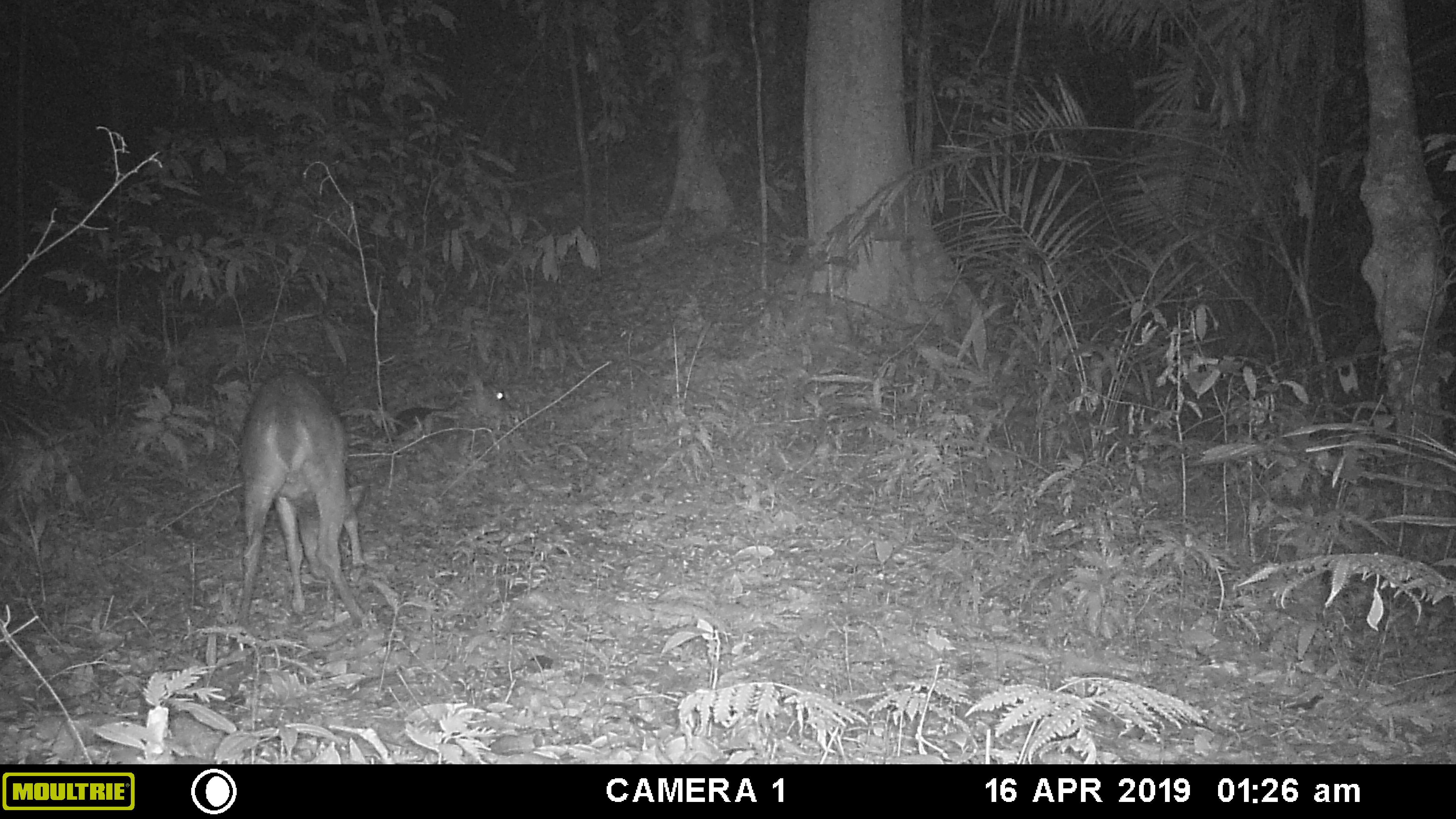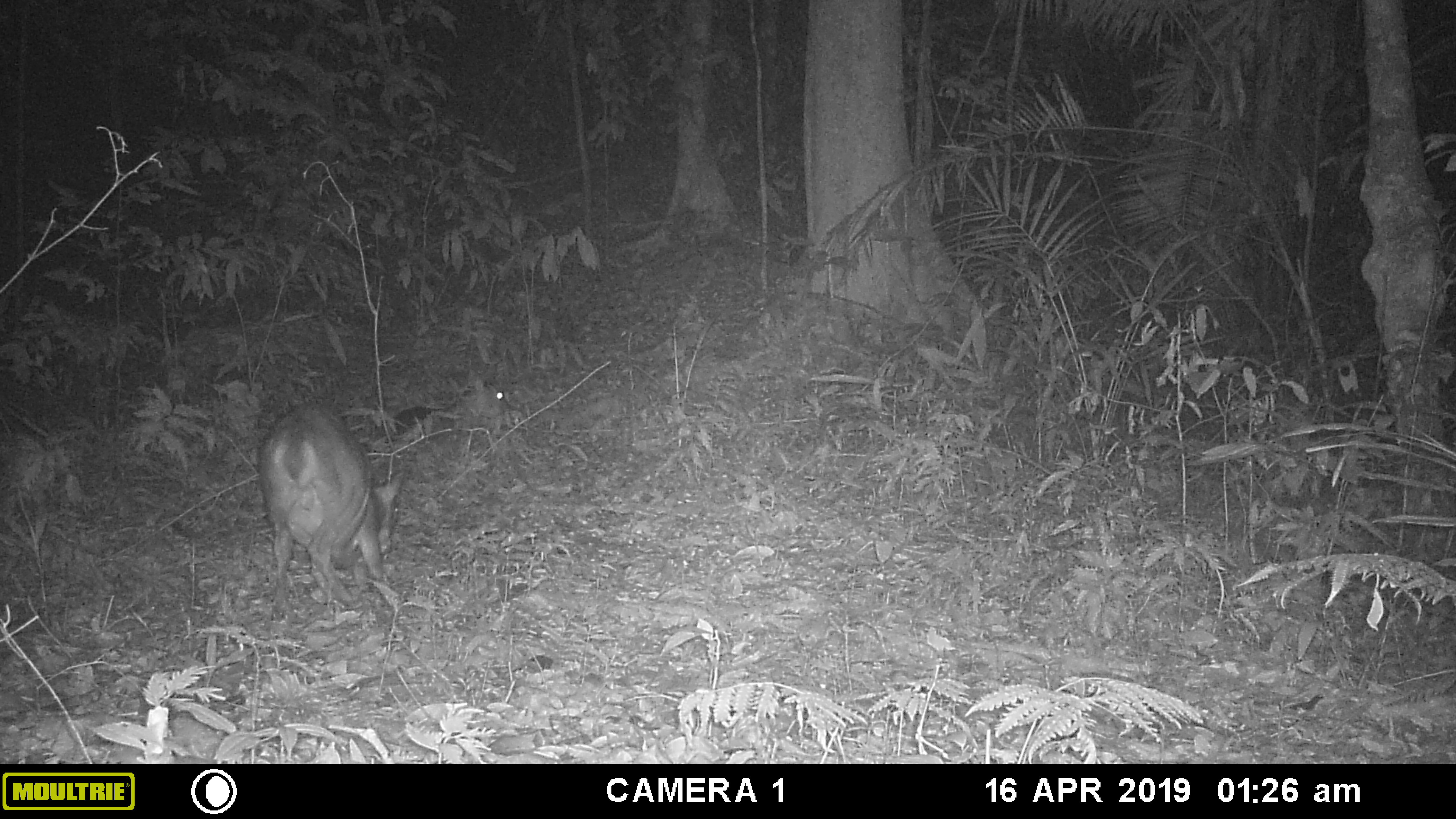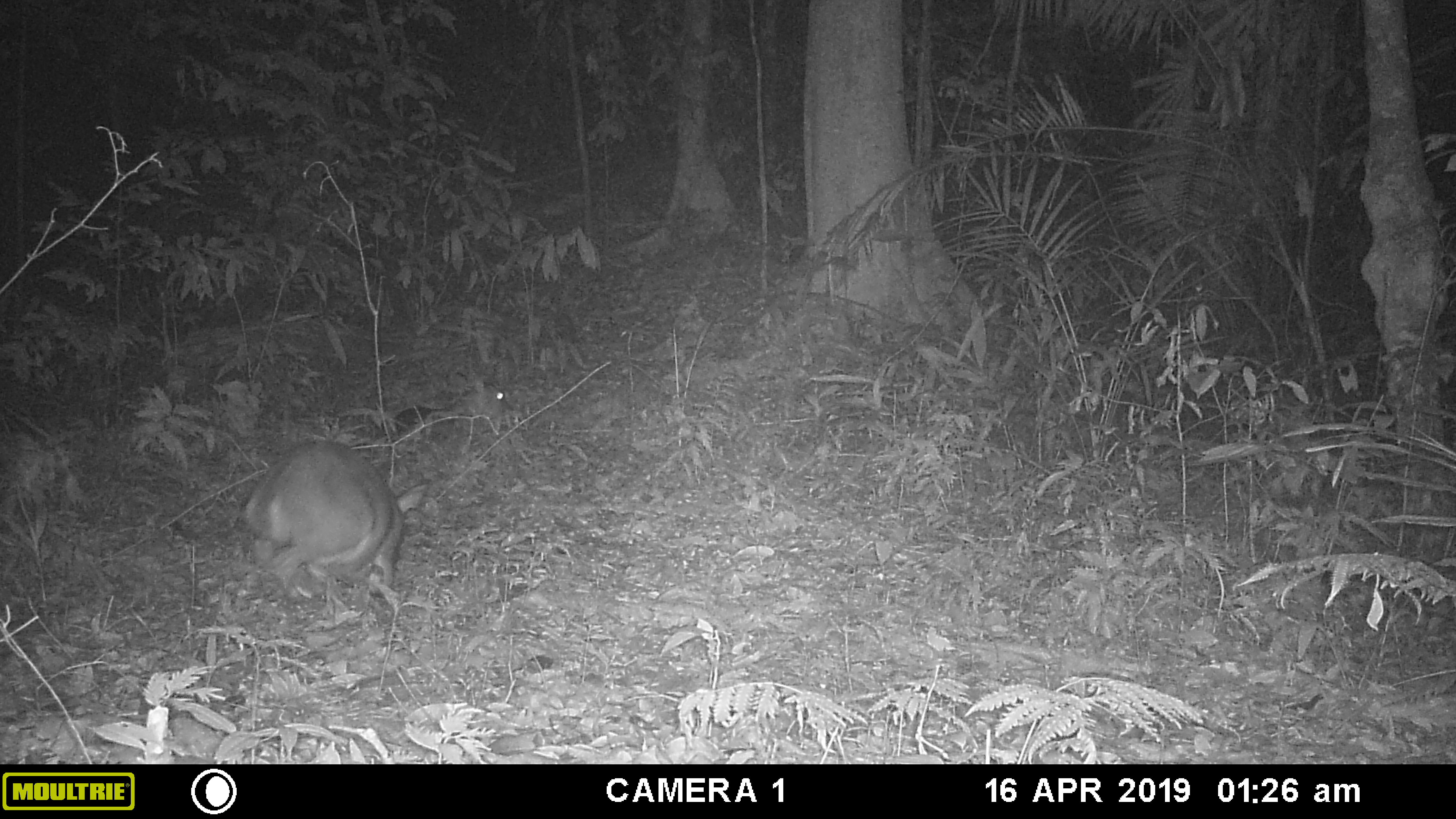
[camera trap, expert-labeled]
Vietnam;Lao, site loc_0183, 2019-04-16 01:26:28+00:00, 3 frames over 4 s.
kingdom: Animalia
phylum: Chordata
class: Mammalia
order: Artiodactyla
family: Cervidae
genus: Muntiacus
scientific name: Muntiacus vuquangensis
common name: large-antlered muntjac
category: large antlered muntjac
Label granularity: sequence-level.